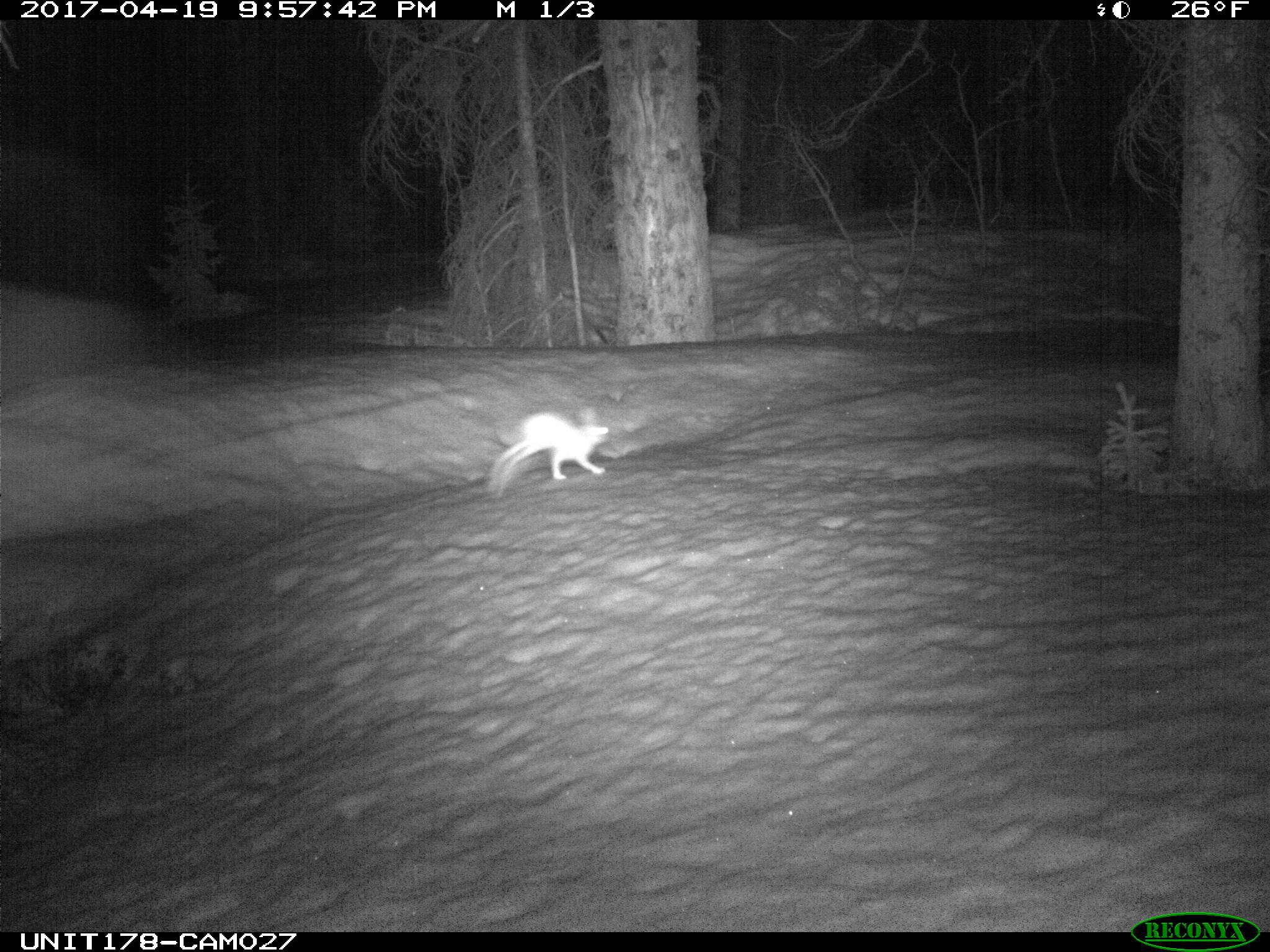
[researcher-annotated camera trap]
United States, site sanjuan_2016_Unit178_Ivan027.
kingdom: Animalia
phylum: Chordata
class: Mammalia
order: Lagomorpha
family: Leporidae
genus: Lepus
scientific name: Lepus americanus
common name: snowshoe hare